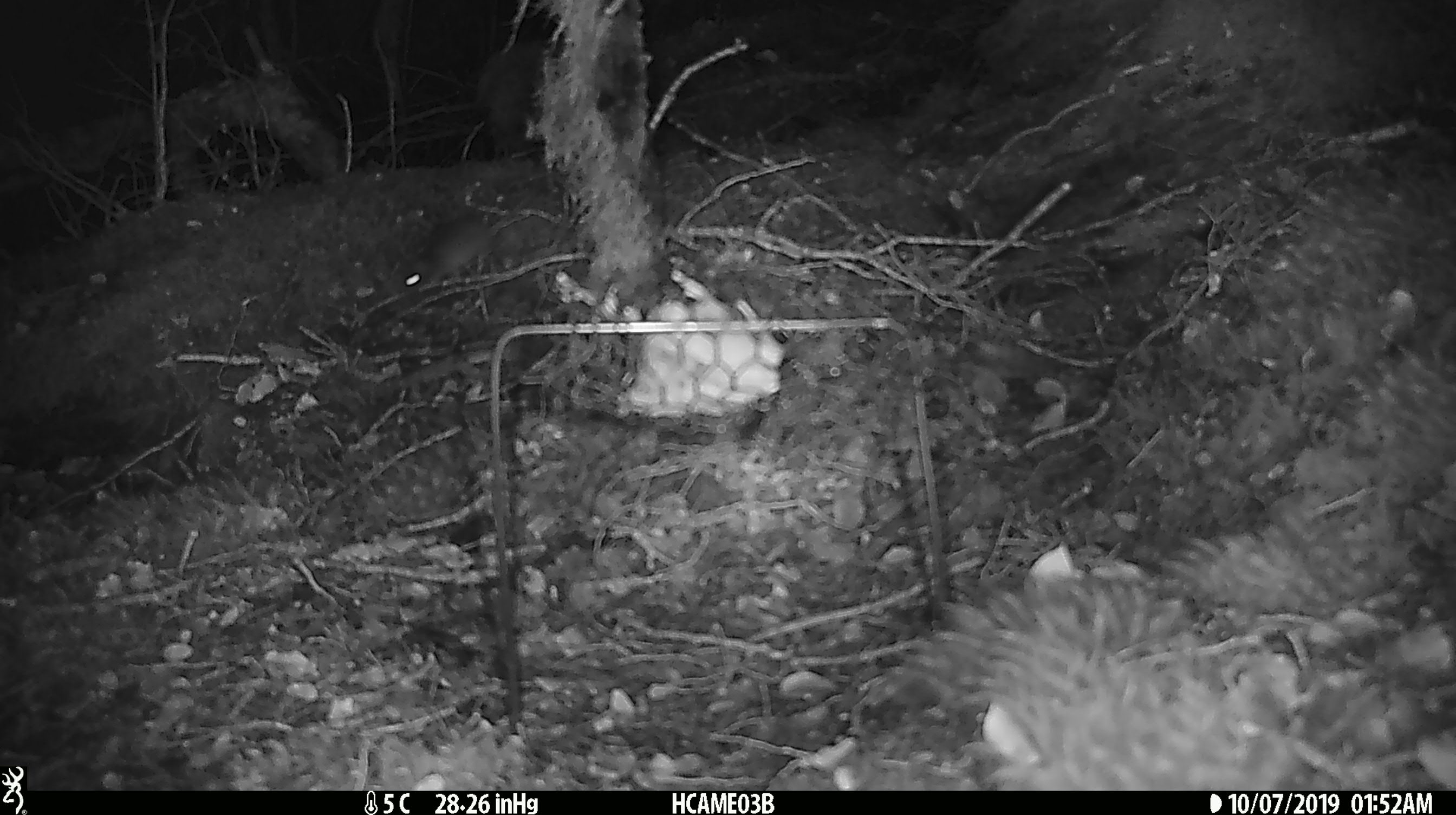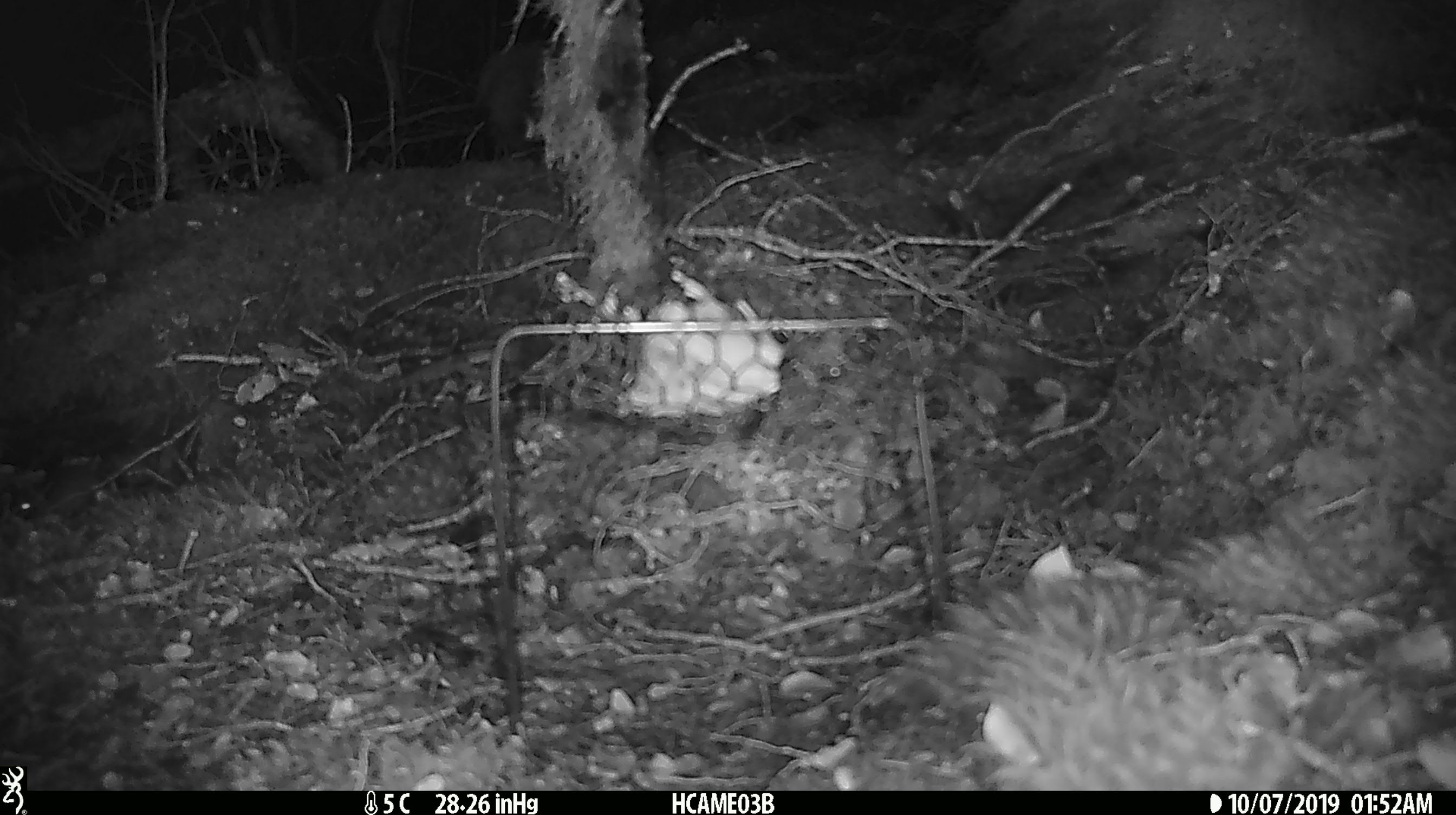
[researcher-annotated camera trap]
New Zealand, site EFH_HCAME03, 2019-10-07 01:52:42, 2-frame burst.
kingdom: Animalia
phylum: Chordata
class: Mammalia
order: Rodentia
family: Muridae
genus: Mus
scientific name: Mus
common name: mouse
Mouse (Mus).